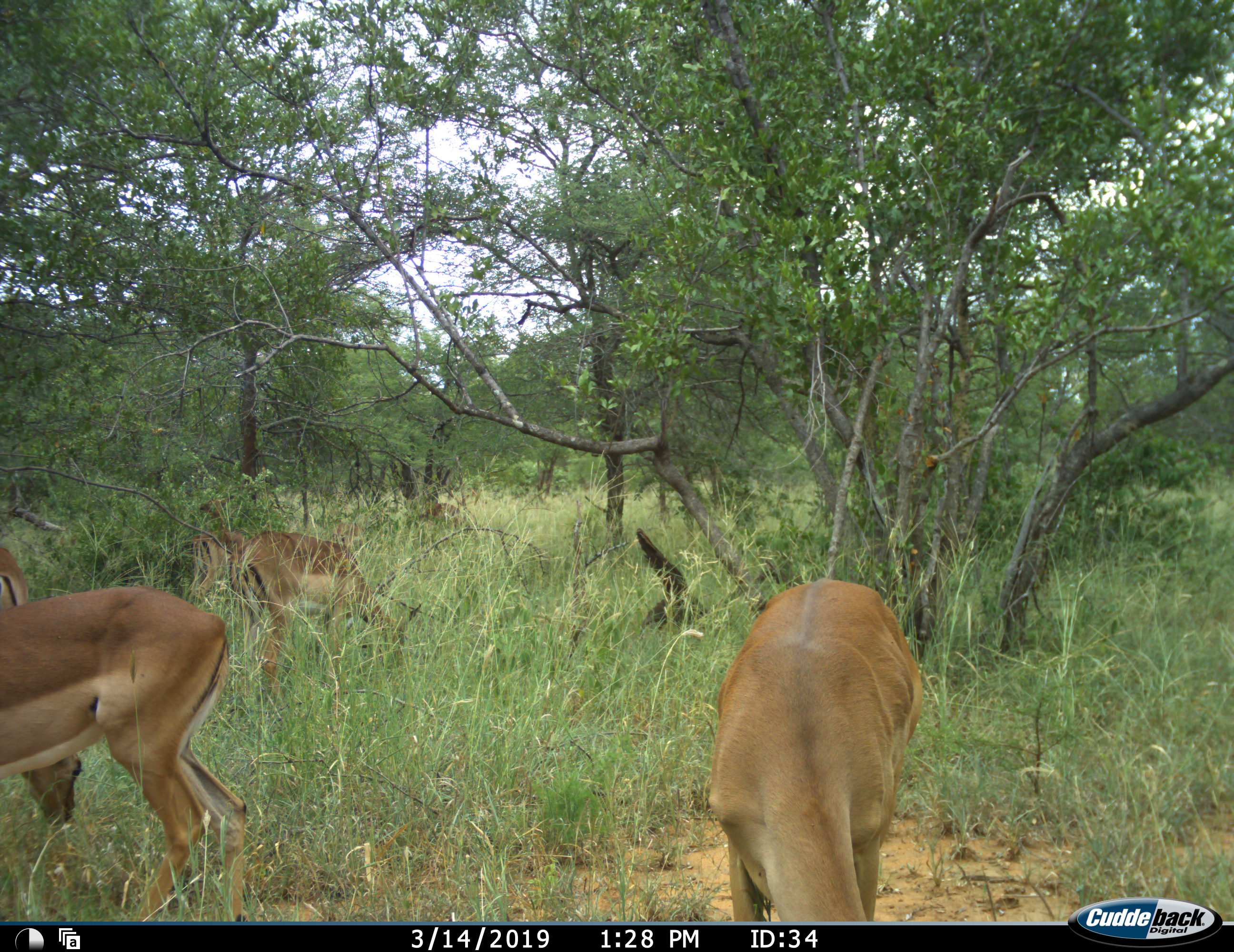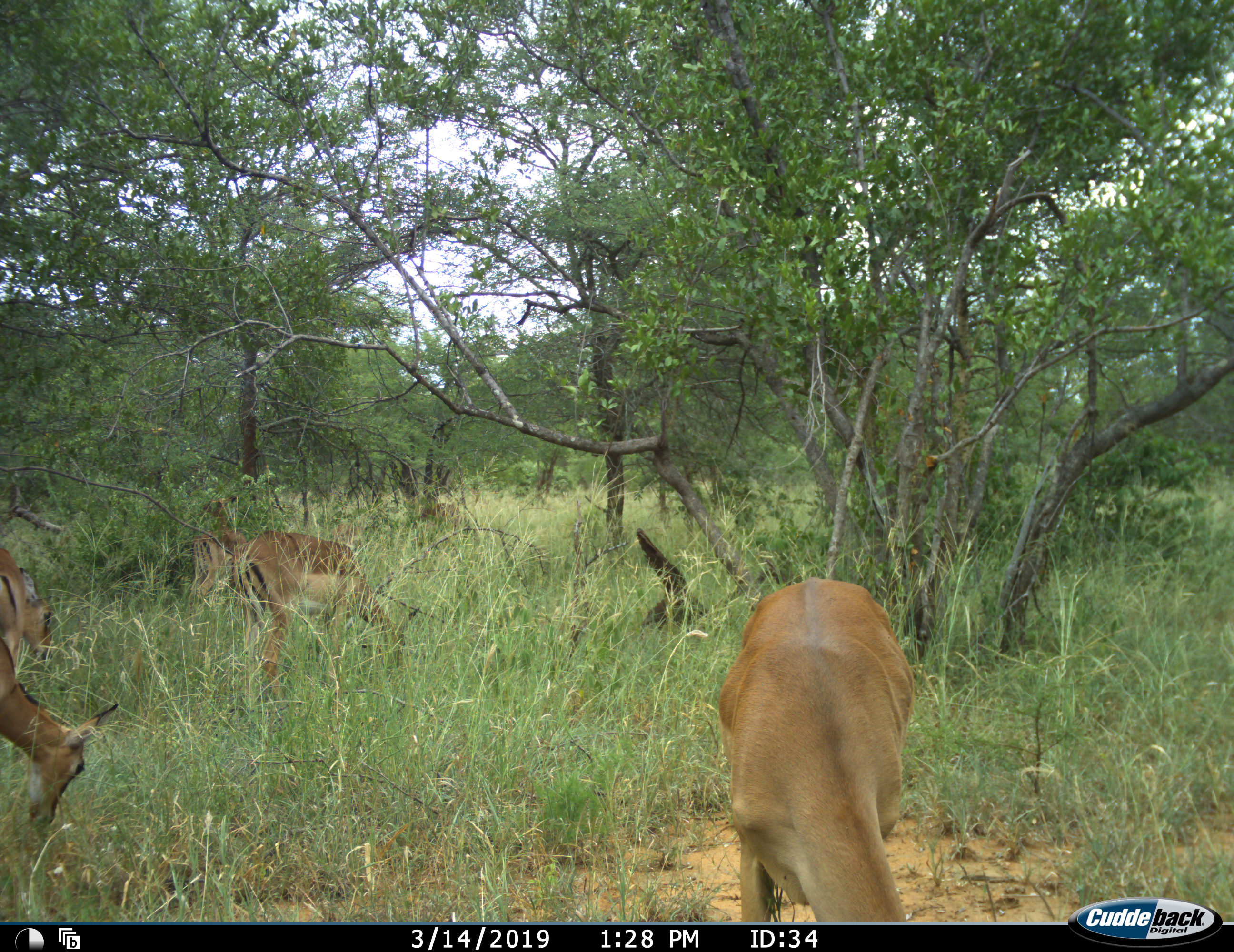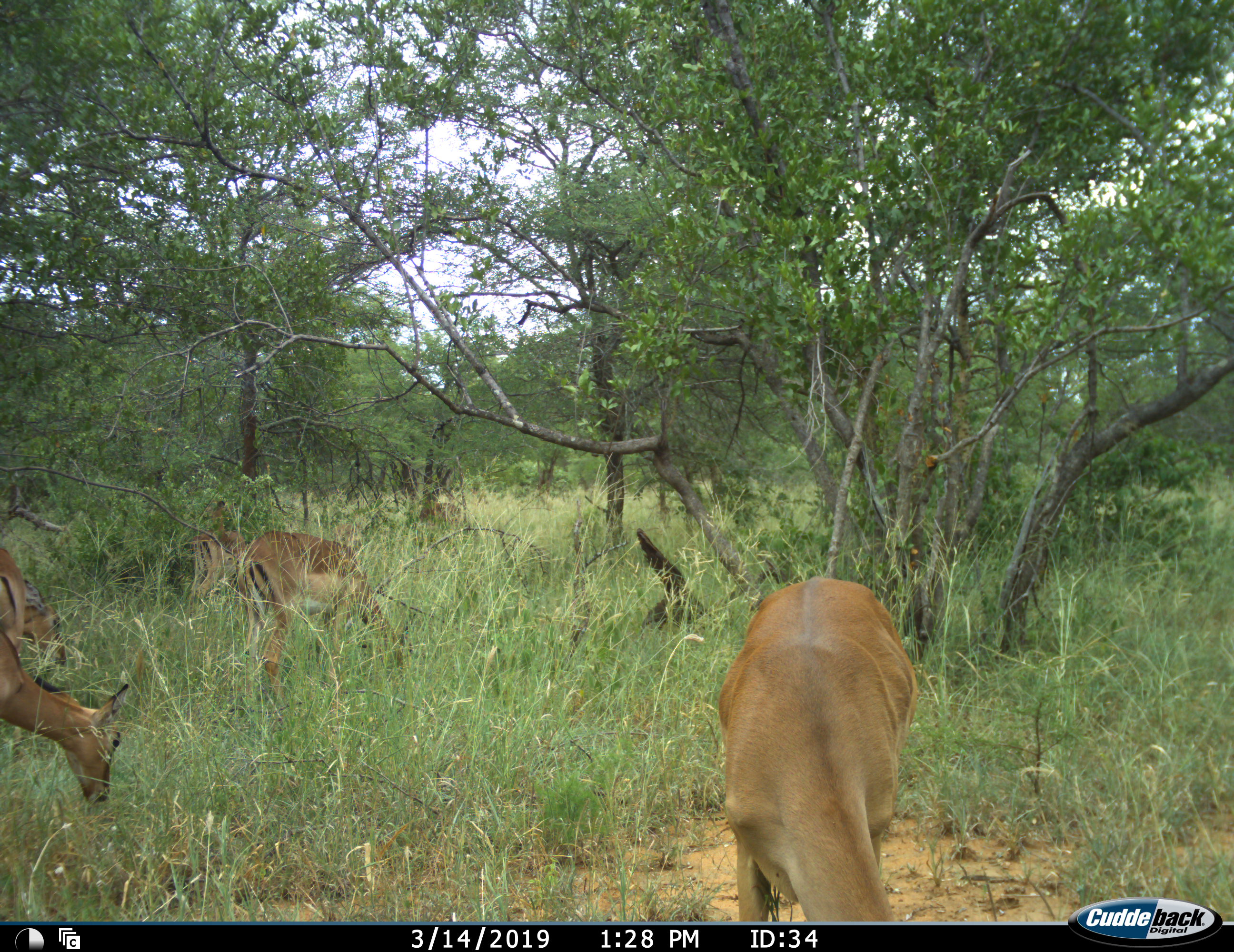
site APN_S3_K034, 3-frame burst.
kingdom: Animalia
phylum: Chordata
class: Mammalia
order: Artiodactyla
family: Bovidae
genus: Aepyceros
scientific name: Aepyceros melampus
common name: impala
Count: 6.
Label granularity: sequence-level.